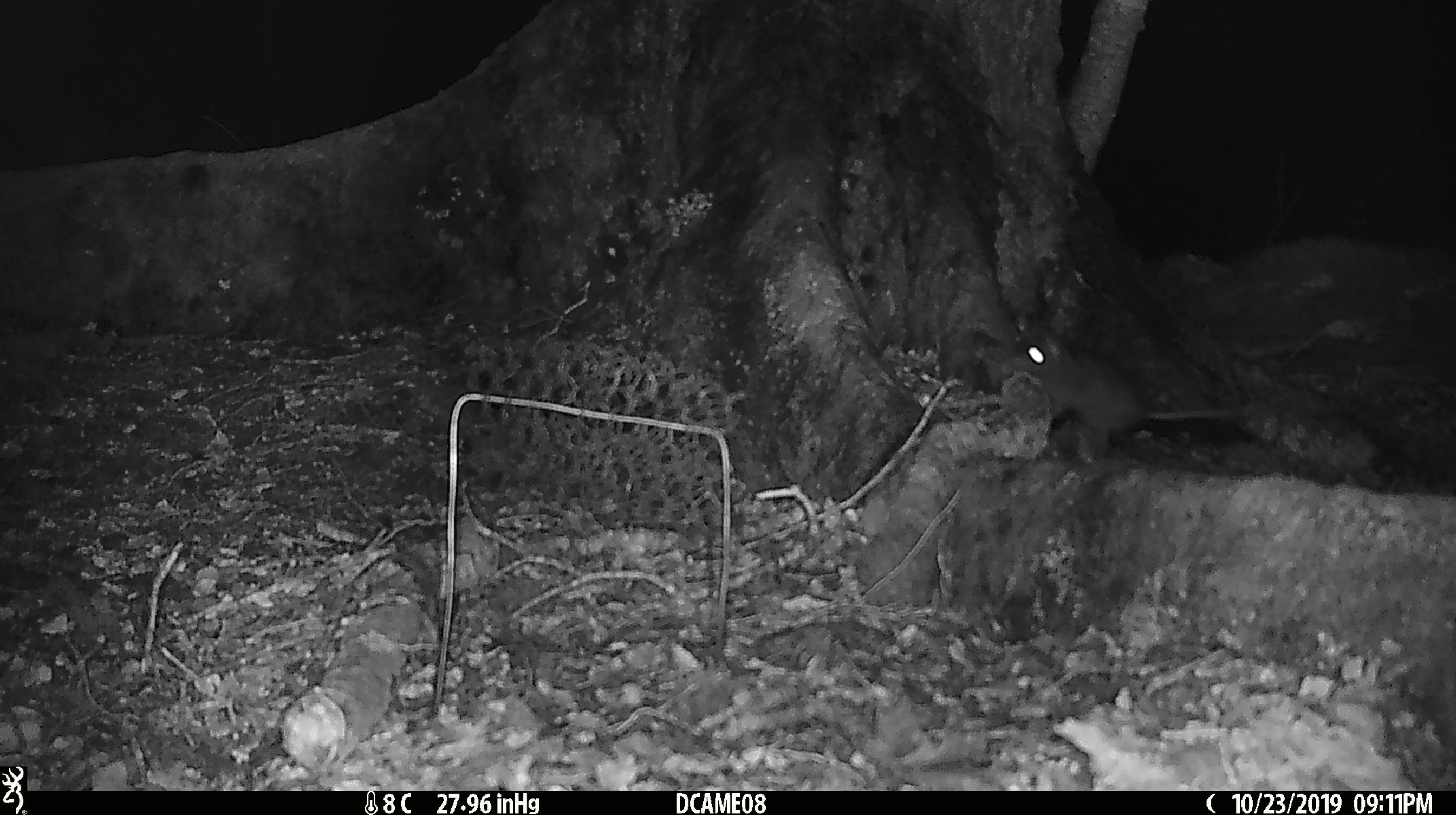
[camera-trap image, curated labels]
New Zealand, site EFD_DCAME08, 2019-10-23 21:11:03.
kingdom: Animalia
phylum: Chordata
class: Mammalia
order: Rodentia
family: Muridae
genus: Rattus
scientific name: Rattus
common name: rat